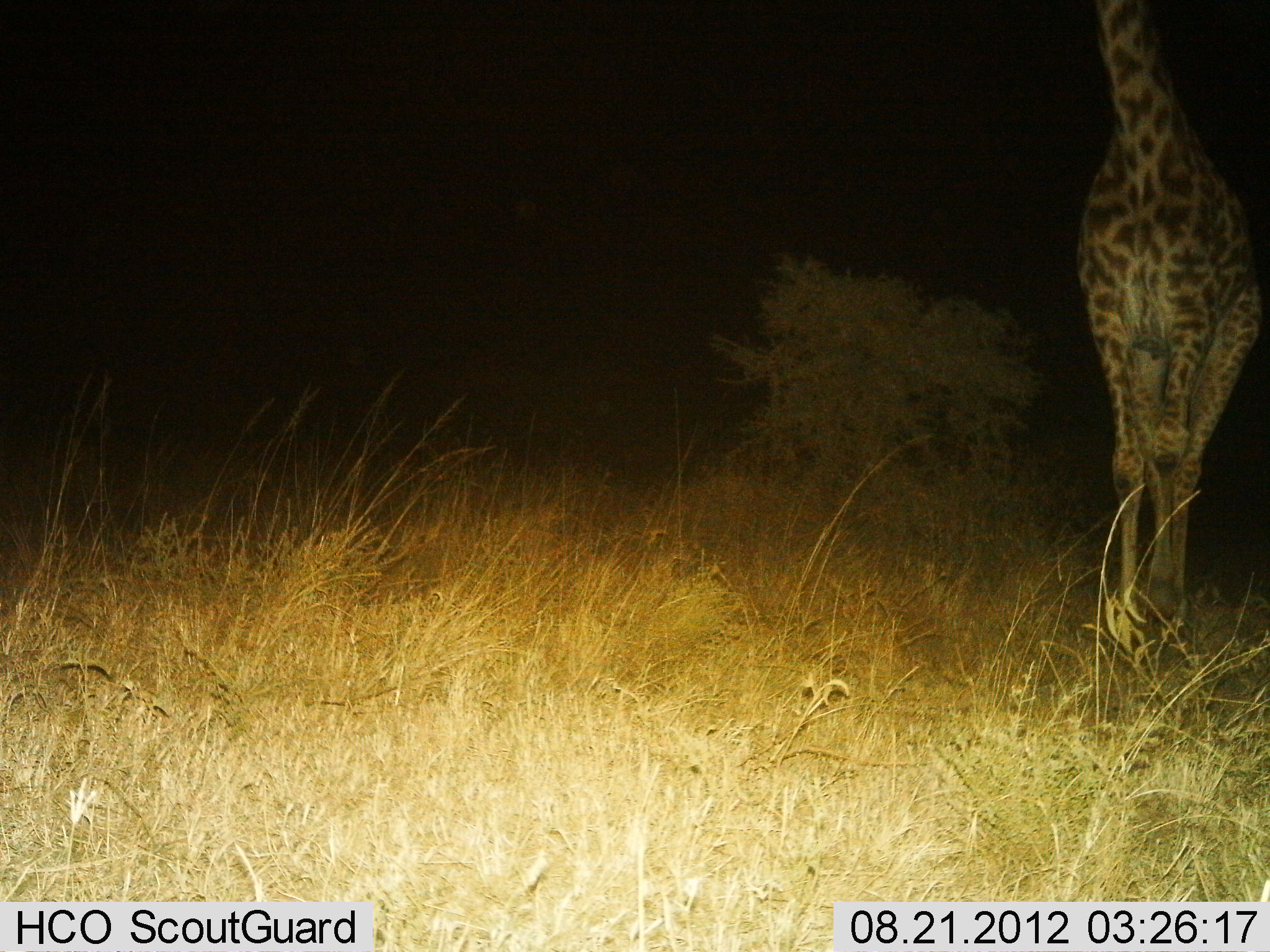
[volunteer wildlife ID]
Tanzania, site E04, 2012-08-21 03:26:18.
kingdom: Animalia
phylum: Chordata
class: Mammalia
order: Artiodactyla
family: Giraffidae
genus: Giraffa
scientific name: Giraffa camelopardalis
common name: giraffe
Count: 1.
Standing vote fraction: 70%.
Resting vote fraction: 0%.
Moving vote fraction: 30%.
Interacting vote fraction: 0%.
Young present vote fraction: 0%.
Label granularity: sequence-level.